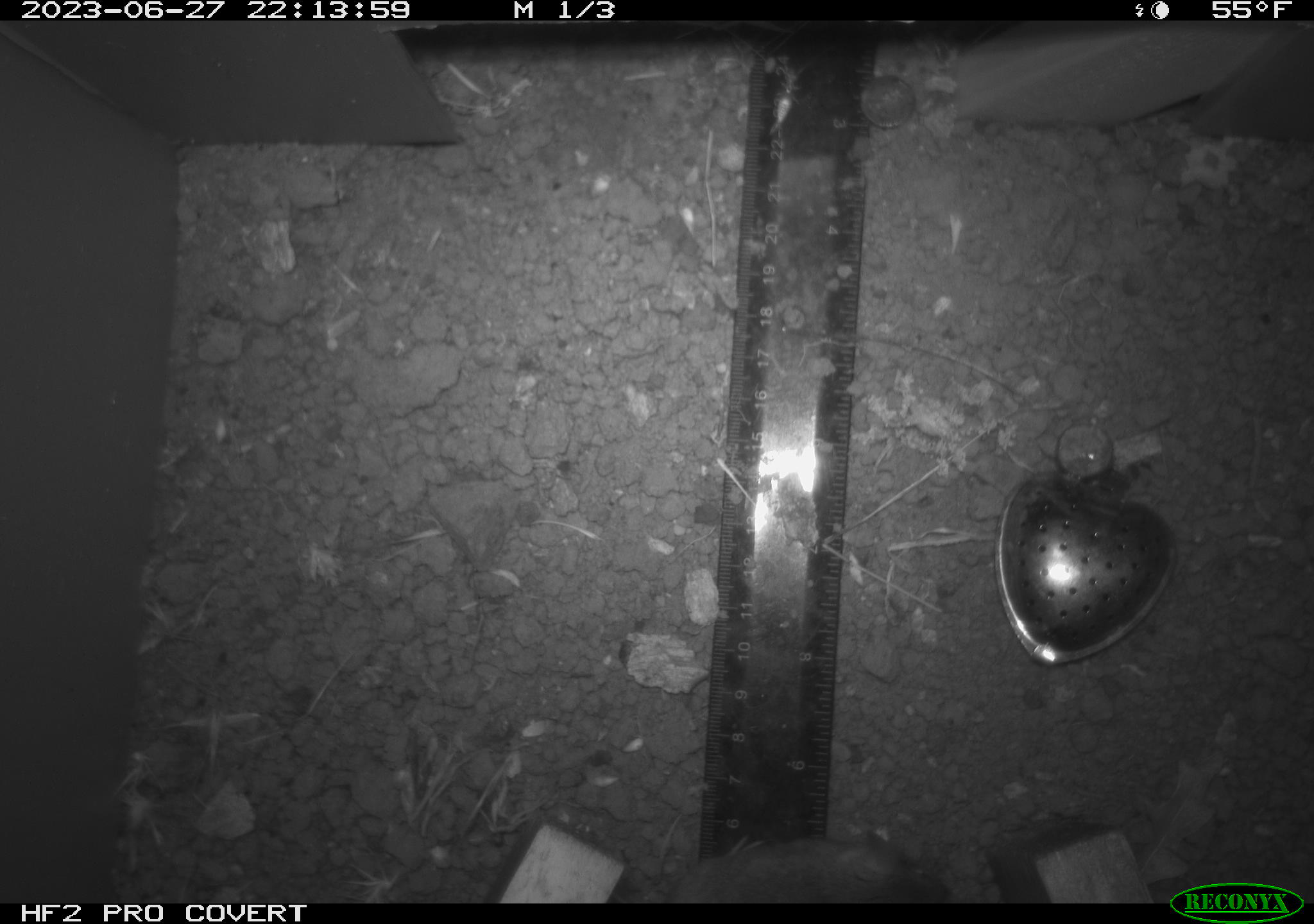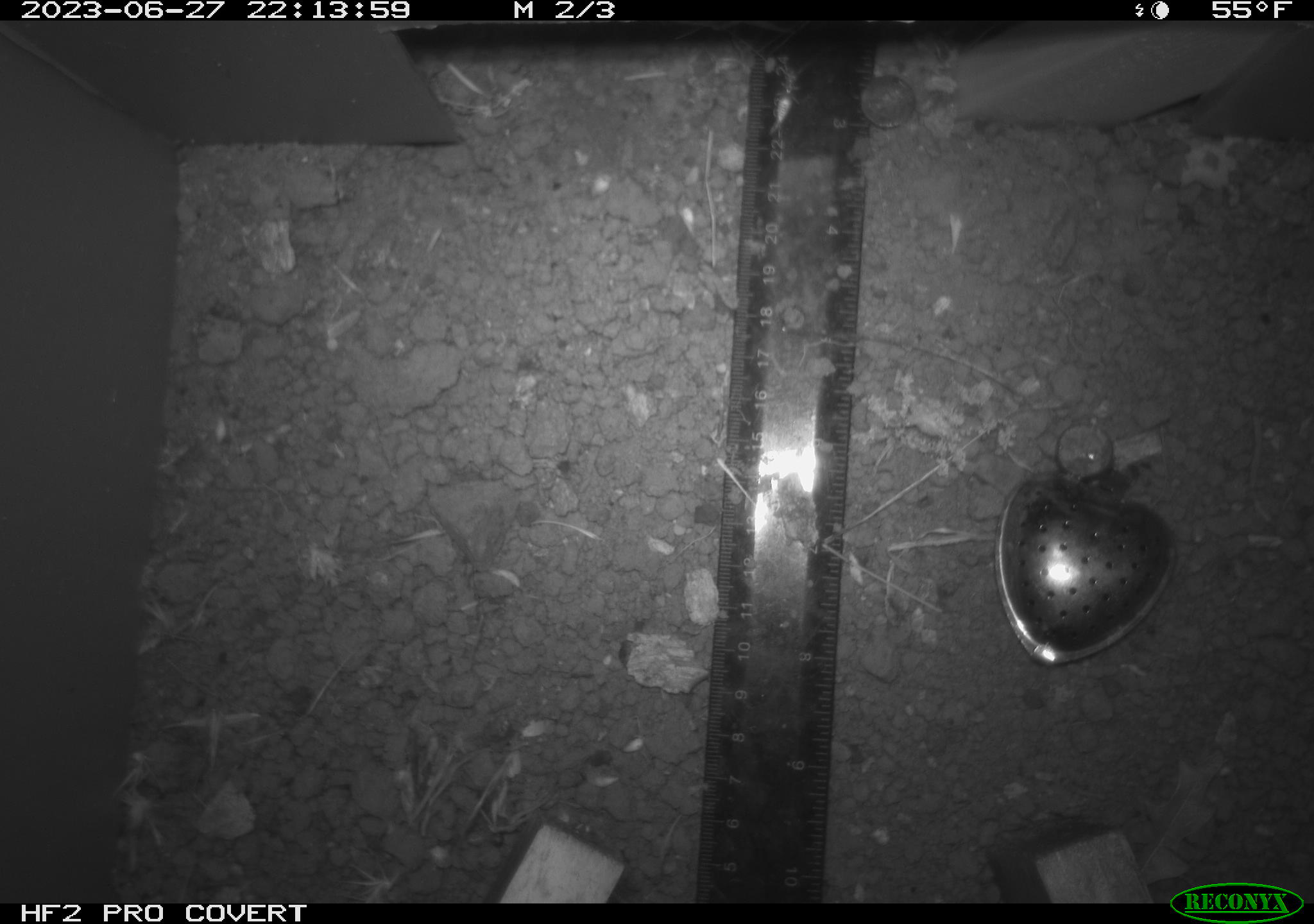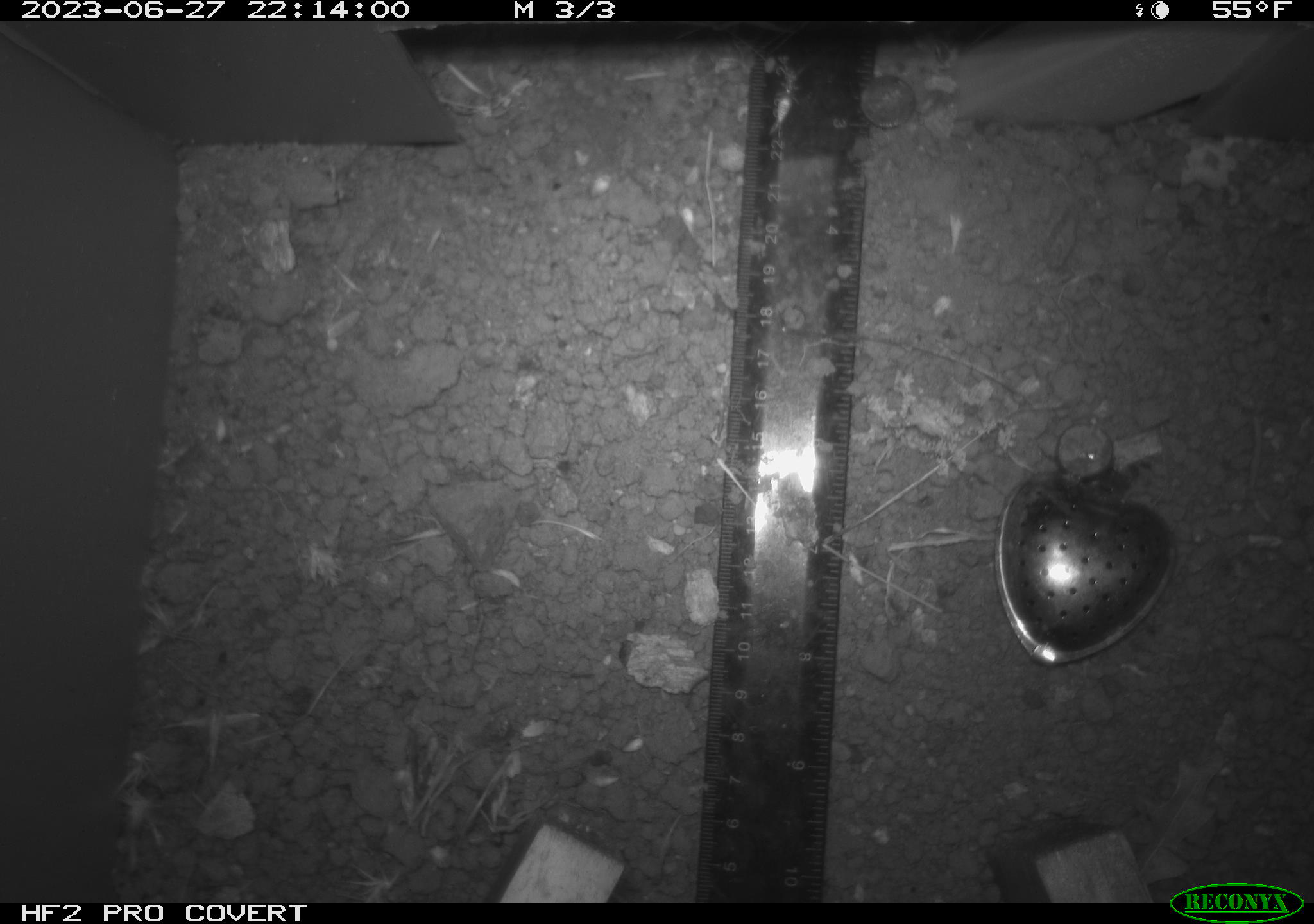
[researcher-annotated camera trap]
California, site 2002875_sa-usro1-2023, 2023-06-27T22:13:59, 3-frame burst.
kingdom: Animalia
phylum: Chordata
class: Mammalia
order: Rodentia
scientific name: Rodentia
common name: mouse species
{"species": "mouse species (Rodentia)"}